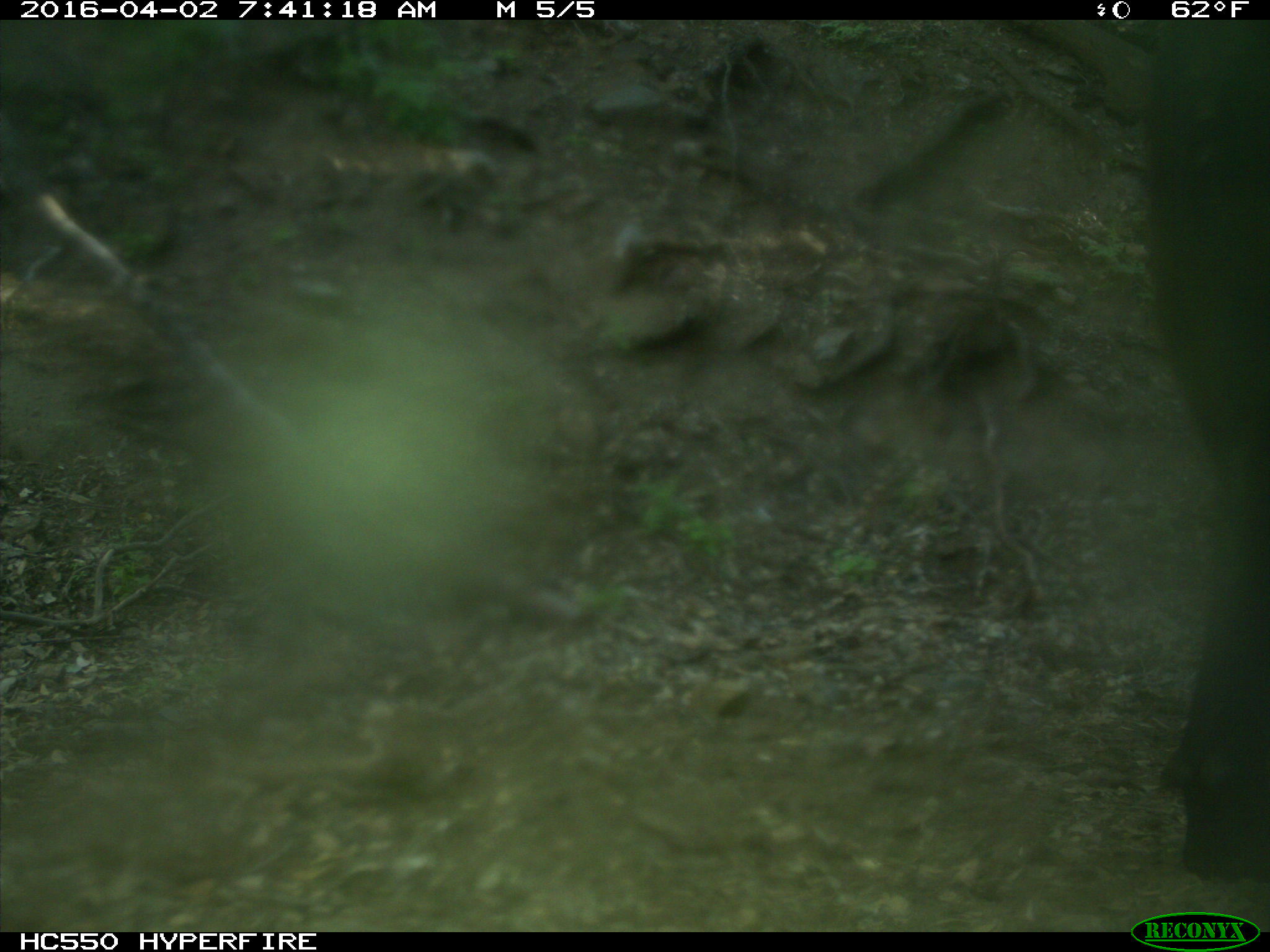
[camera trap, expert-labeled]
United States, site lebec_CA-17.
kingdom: Animalia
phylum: Chordata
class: Mammalia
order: Artiodactyla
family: Bovidae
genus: Bos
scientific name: Bos taurus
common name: domestic cow